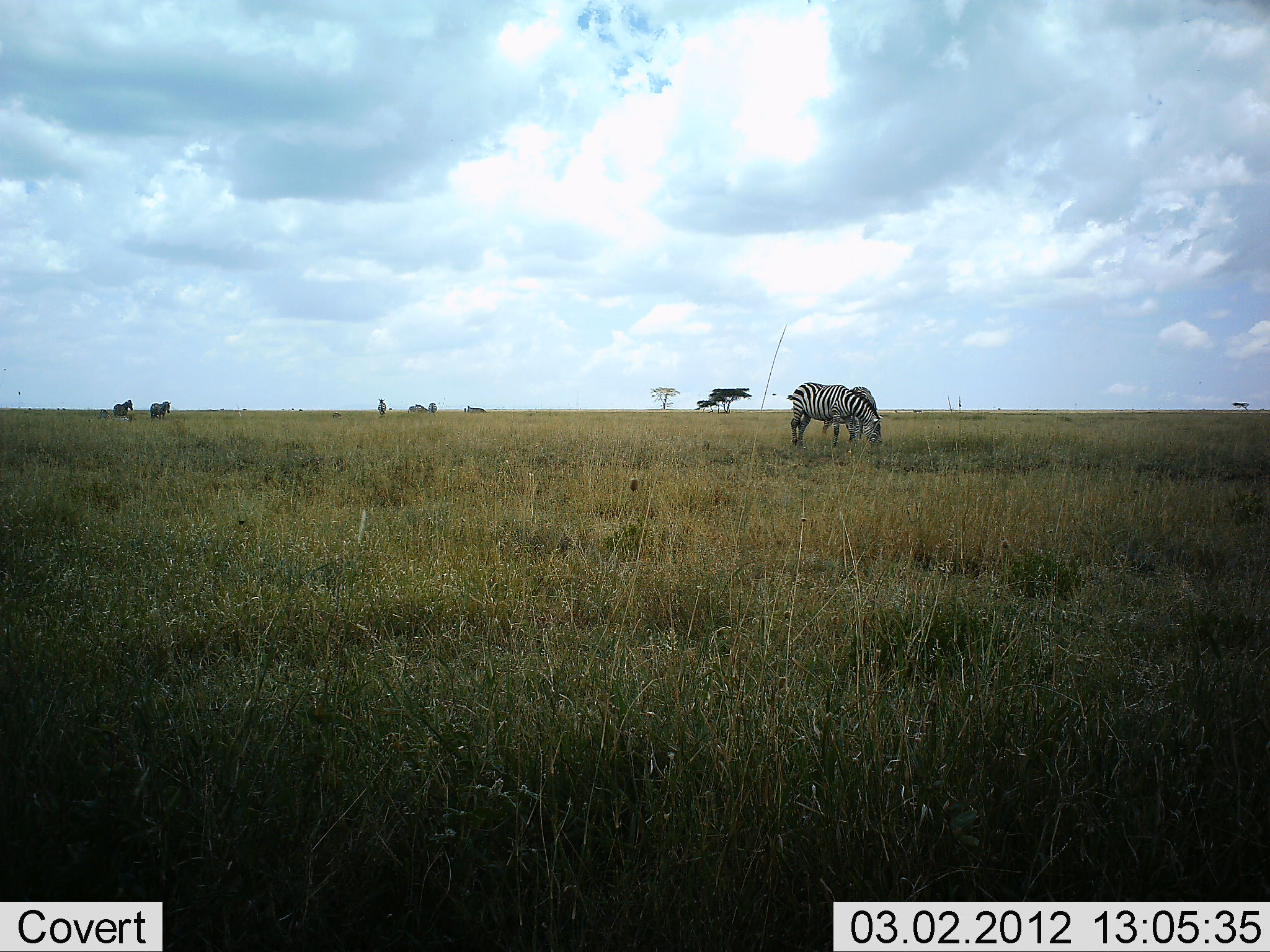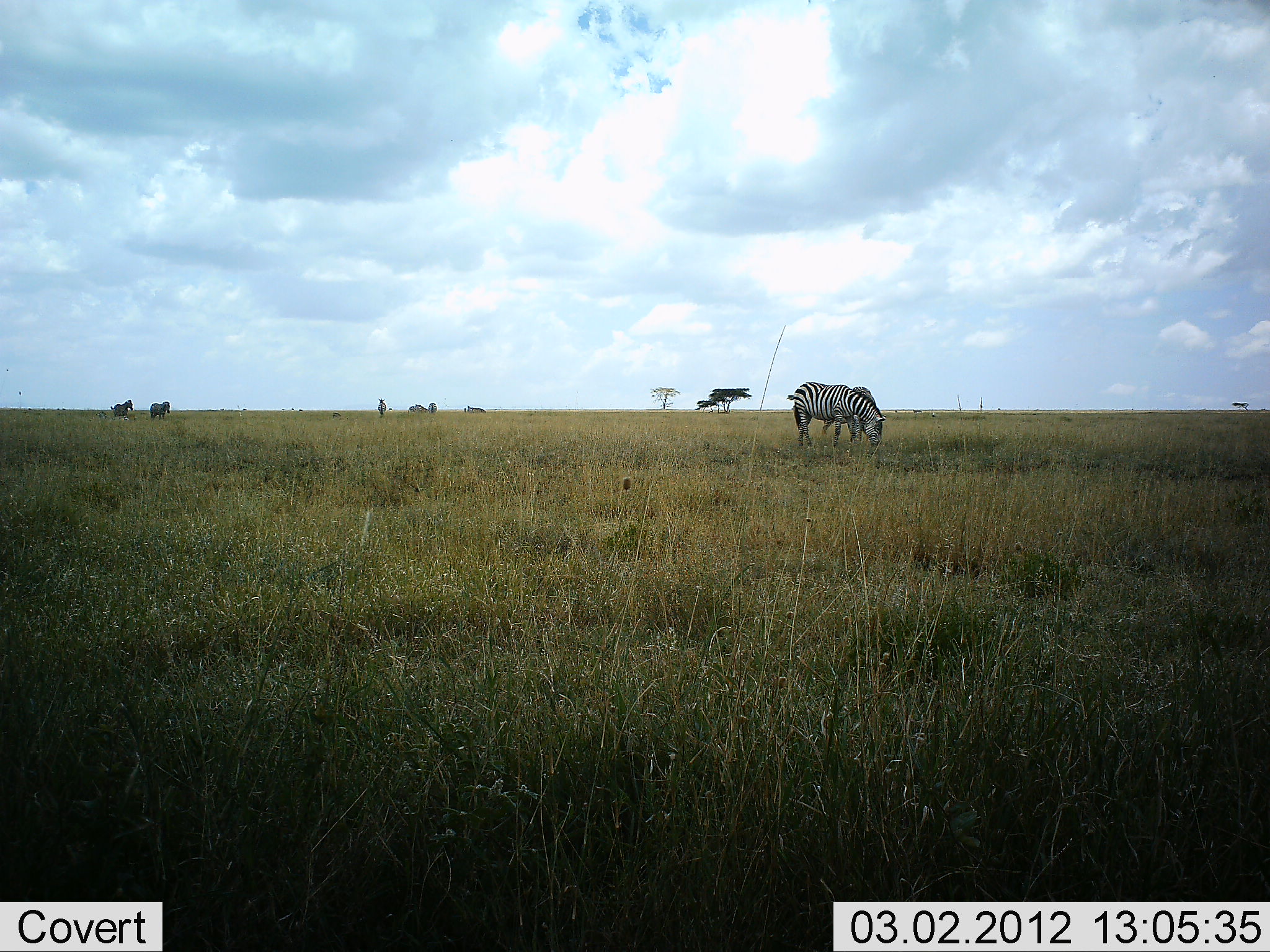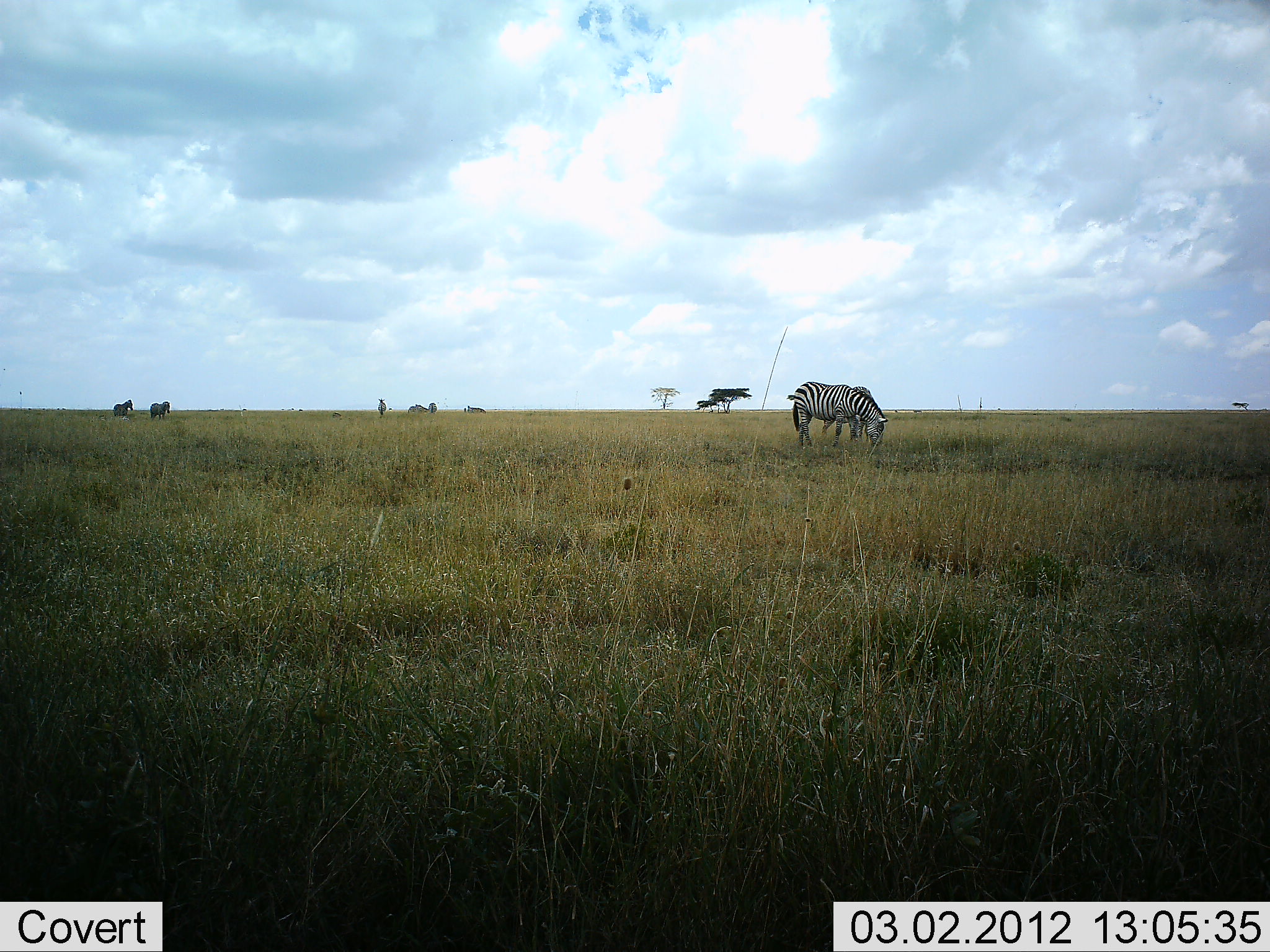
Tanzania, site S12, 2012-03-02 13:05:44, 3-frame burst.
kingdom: Animalia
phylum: Chordata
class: Mammalia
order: Perissodactyla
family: Equidae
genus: Equus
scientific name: Equus quagga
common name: plains zebra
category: zebra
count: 4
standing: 46%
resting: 0%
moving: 4%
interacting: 4%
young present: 4%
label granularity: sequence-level